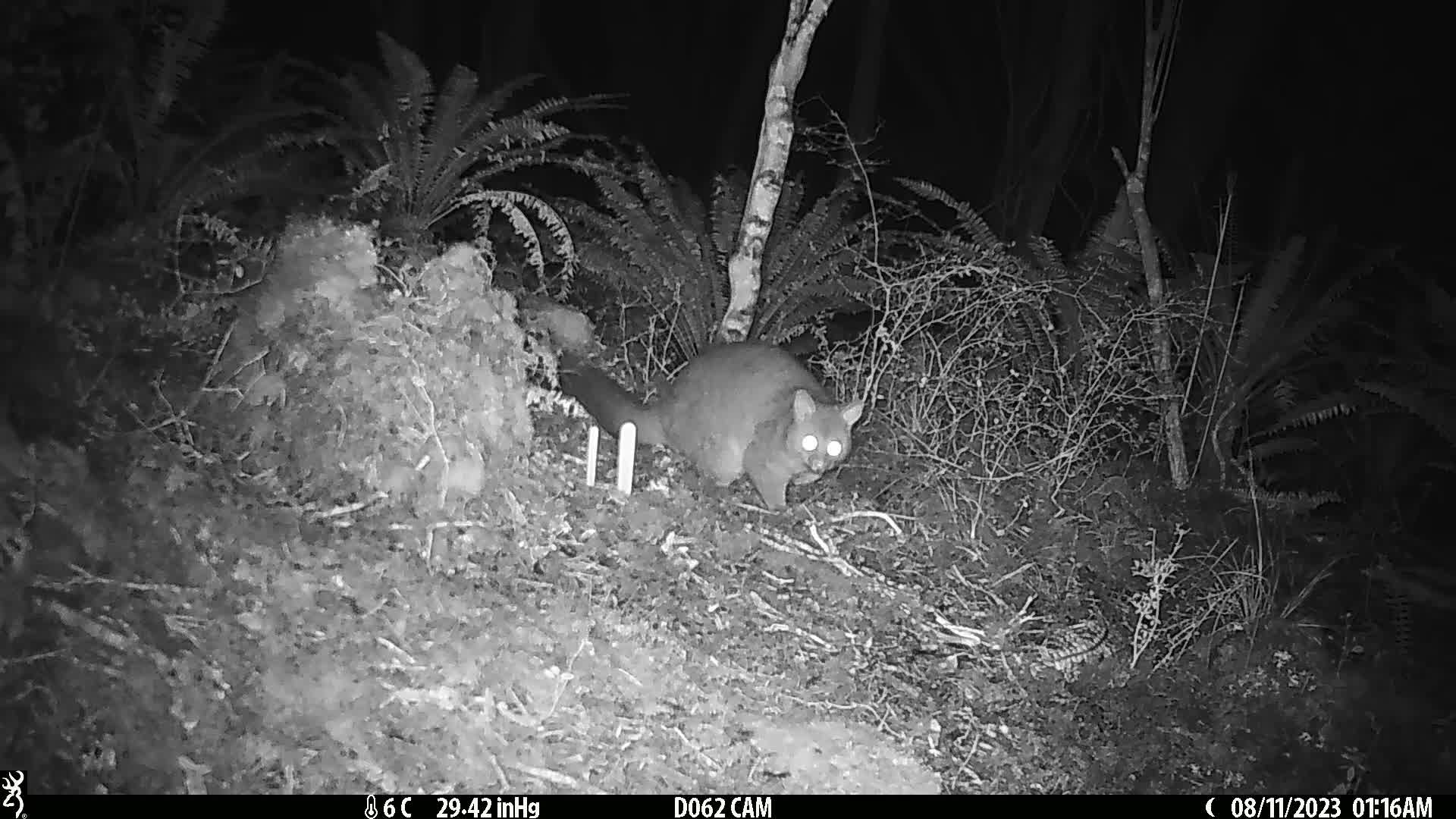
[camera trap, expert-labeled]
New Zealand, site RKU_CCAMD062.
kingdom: Animalia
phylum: Chordata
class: Mammalia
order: Diprotodontia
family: Phalangeridae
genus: Trichosurus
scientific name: Trichosurus vulpecula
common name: common brushtail possum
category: possum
Possum (common brushtail possum) (Trichosurus vulpecula).